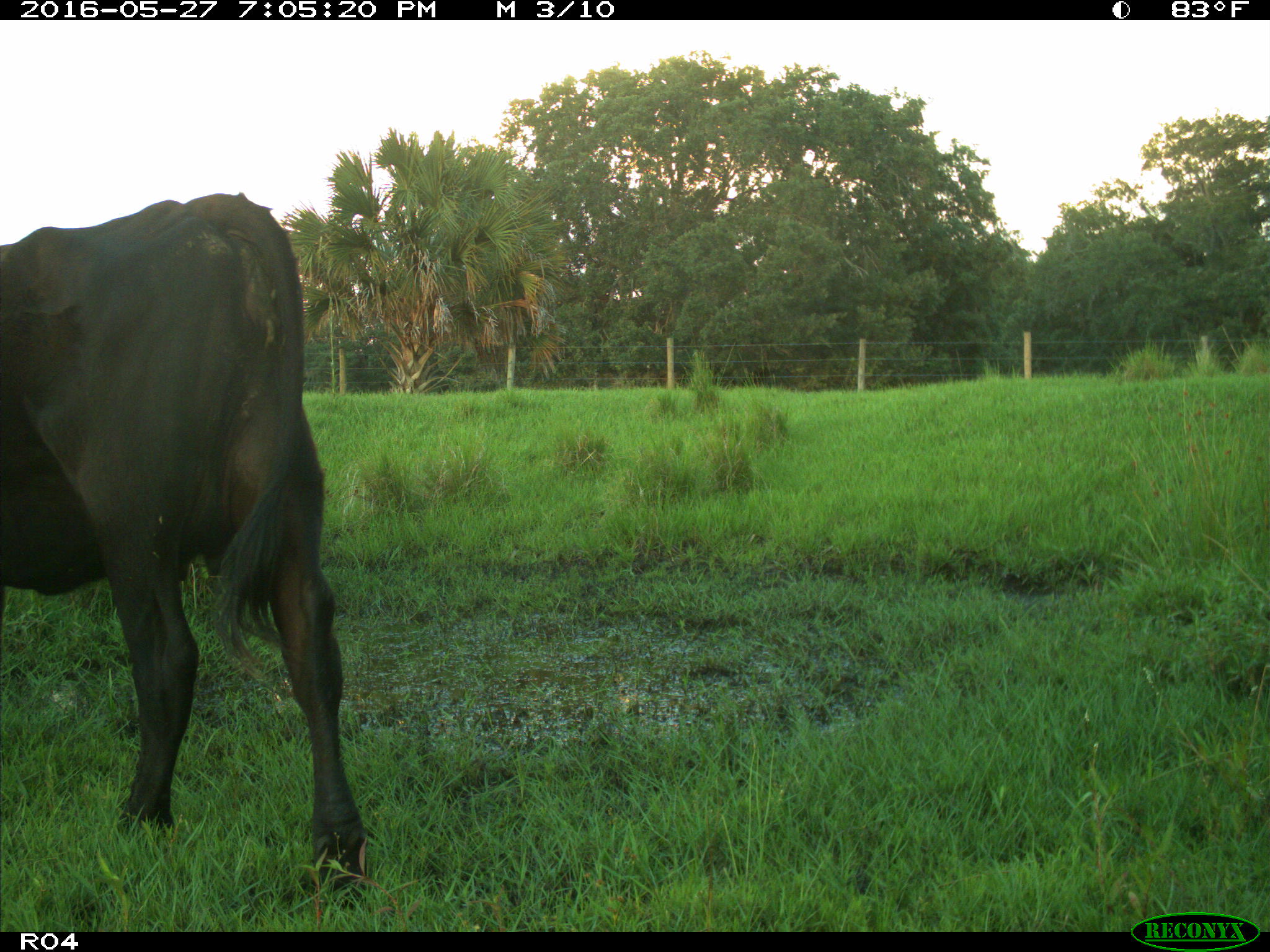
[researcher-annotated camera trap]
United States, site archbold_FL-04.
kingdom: Animalia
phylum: Chordata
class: Mammalia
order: Artiodactyla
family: Bovidae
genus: Bos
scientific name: Bos taurus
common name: domestic cow